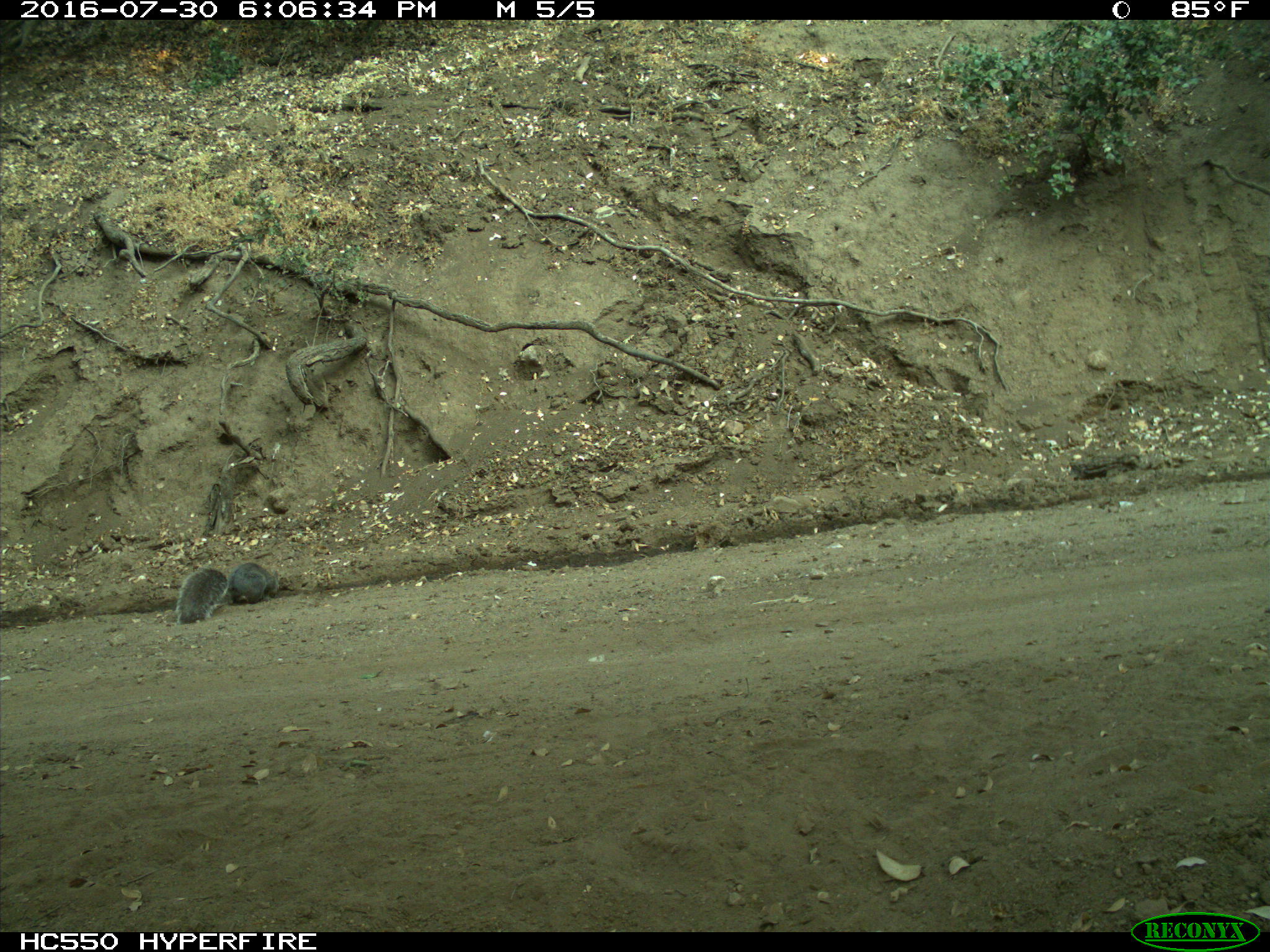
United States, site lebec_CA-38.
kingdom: Animalia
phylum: Chordata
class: Mammalia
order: Rodentia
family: Sciuridae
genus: Sciurus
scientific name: Sciurus carolinensis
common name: eastern gray squirrel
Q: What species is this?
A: Sciurus carolinensis (eastern gray squirrel).